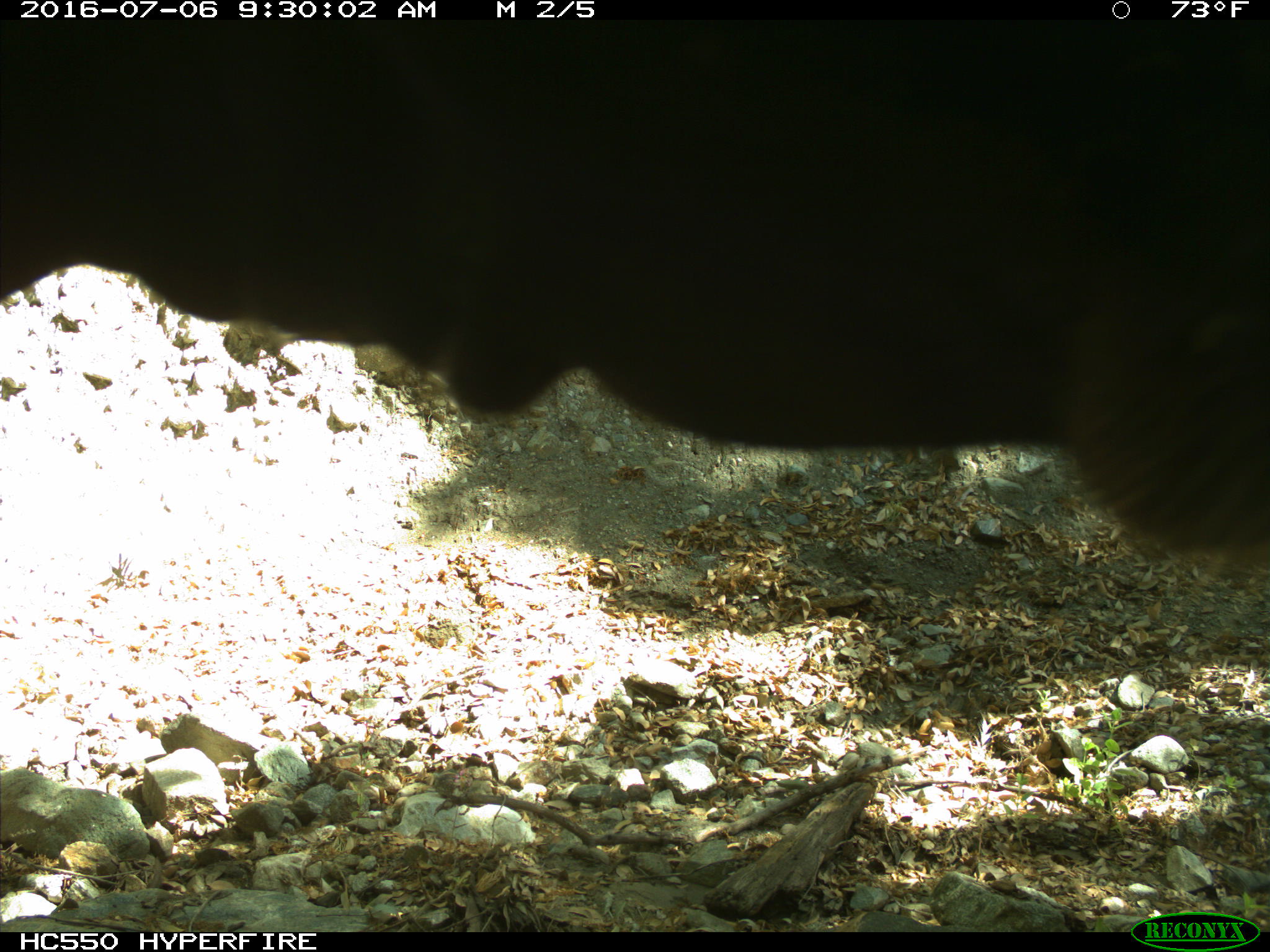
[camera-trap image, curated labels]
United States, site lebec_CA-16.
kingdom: Animalia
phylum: Chordata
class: Mammalia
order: Artiodactyla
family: Bovidae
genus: Bos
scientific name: Bos taurus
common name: domestic cow